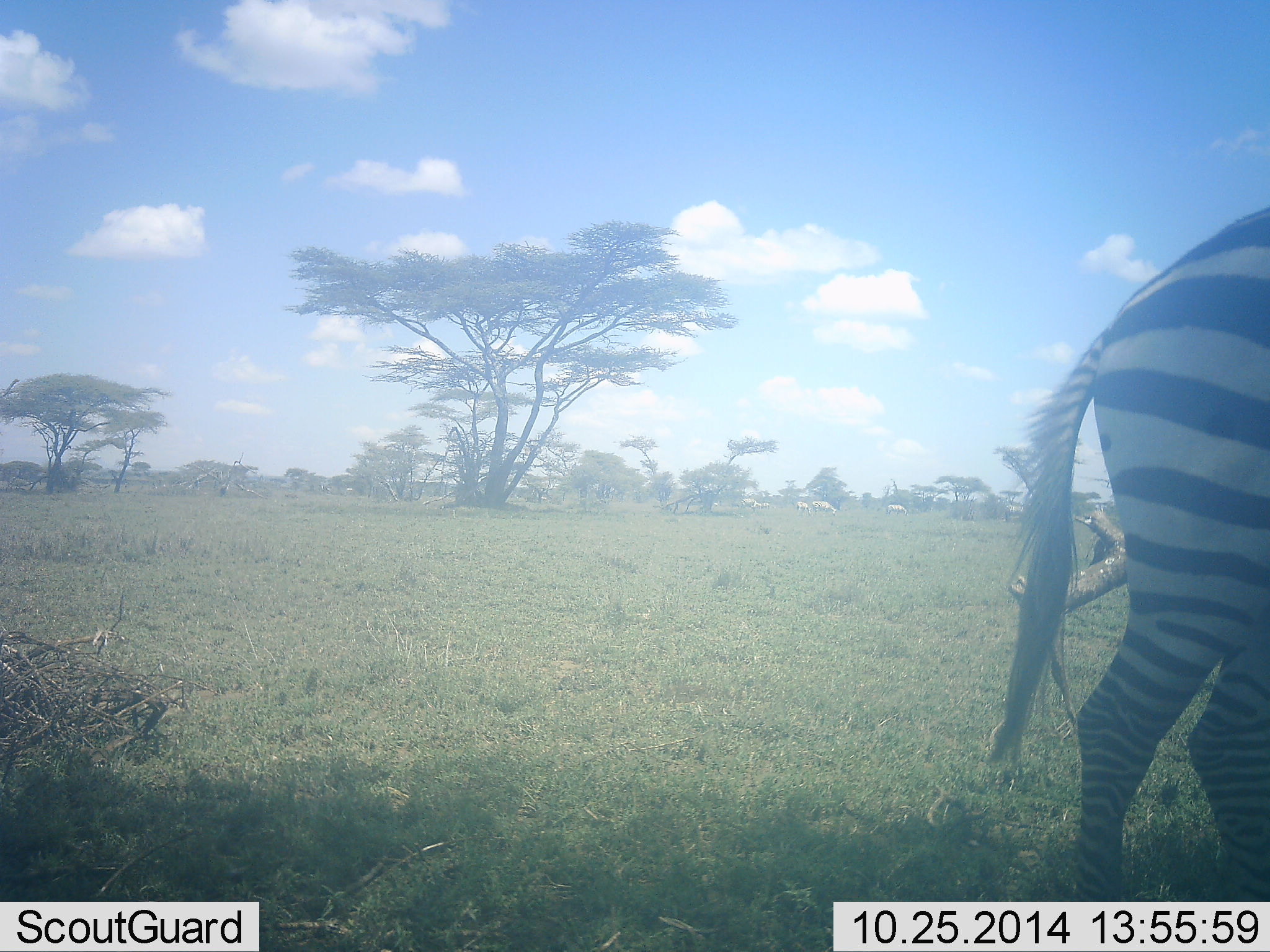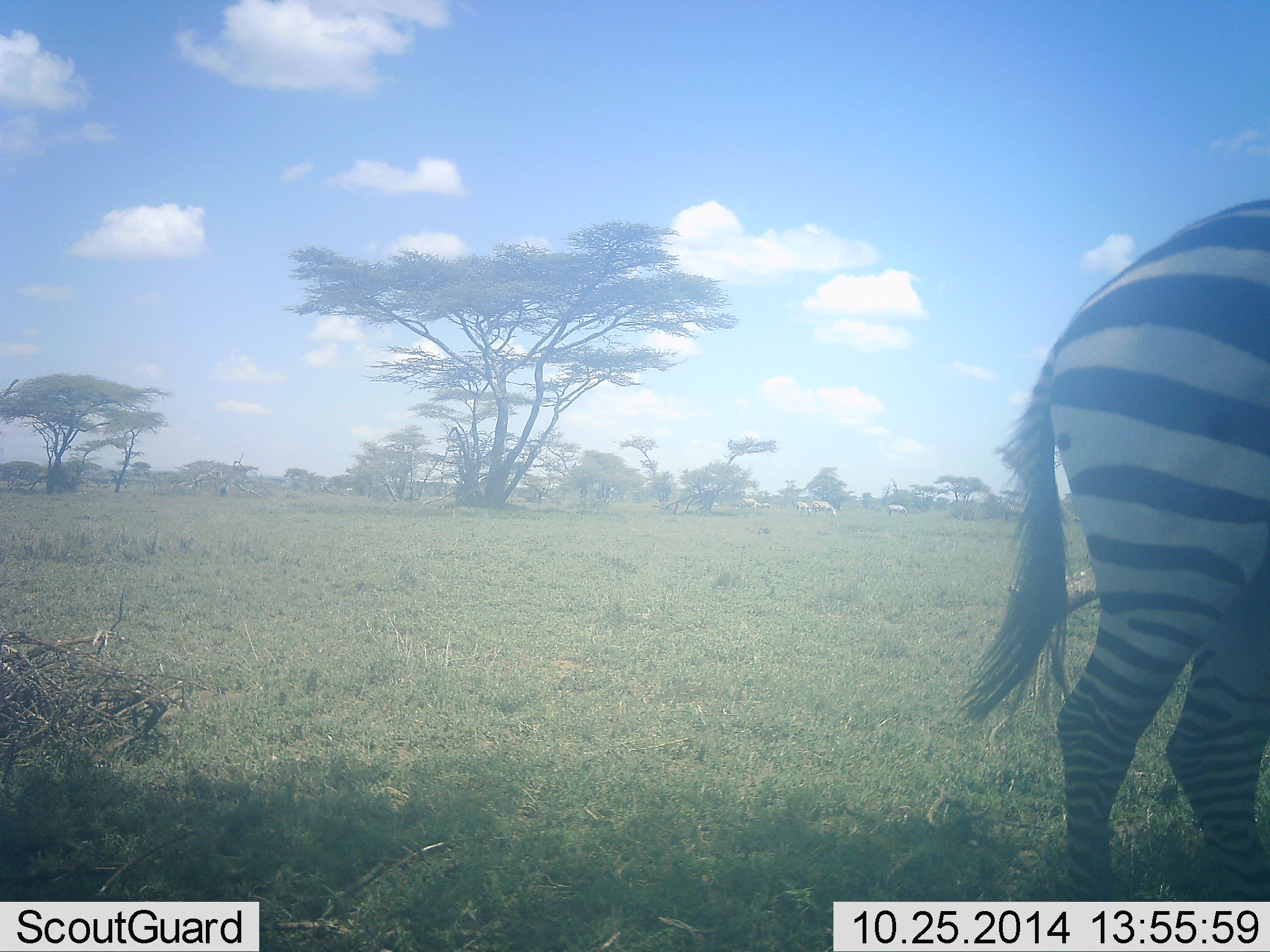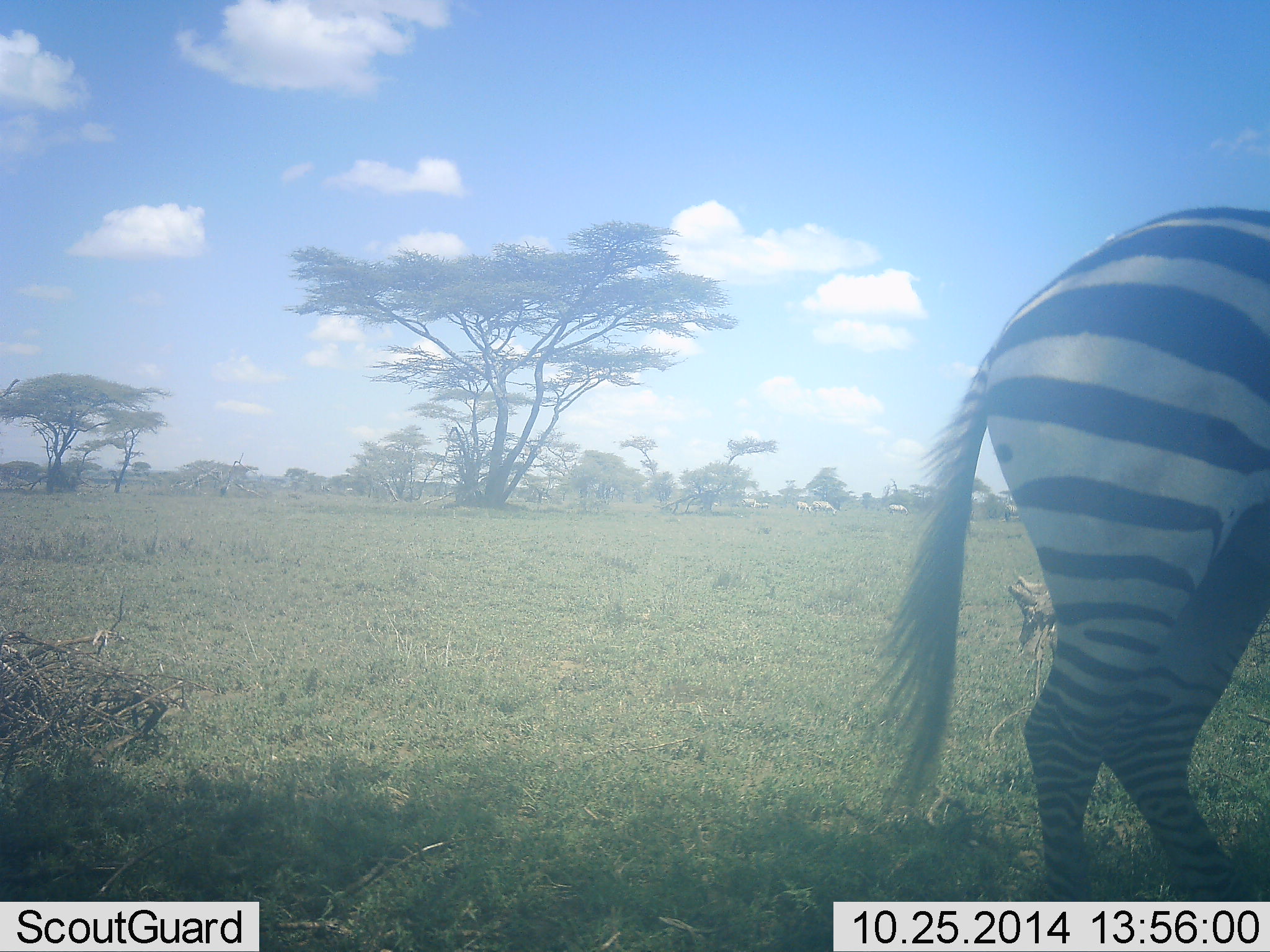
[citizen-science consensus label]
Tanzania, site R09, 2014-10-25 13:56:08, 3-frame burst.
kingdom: Animalia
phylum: Chordata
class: Mammalia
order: Perissodactyla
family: Equidae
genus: Equus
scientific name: Equus quagga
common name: plains zebra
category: zebra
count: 1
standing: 70%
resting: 0%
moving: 30%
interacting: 0%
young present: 10%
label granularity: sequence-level